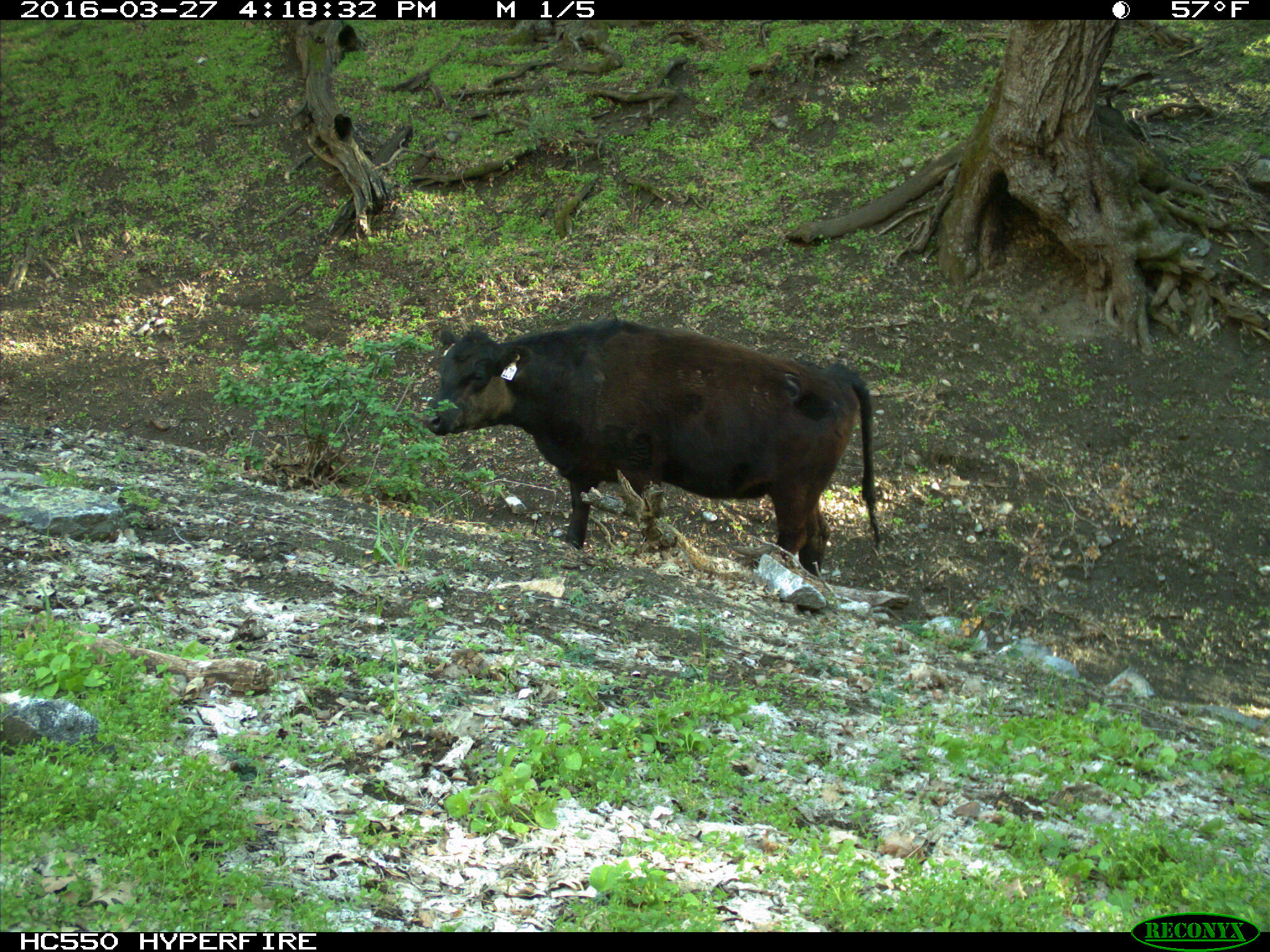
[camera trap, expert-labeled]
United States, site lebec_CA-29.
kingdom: Animalia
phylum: Chordata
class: Mammalia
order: Artiodactyla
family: Bovidae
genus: Bos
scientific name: Bos taurus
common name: domestic cow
Bos taurus (domestic cow).